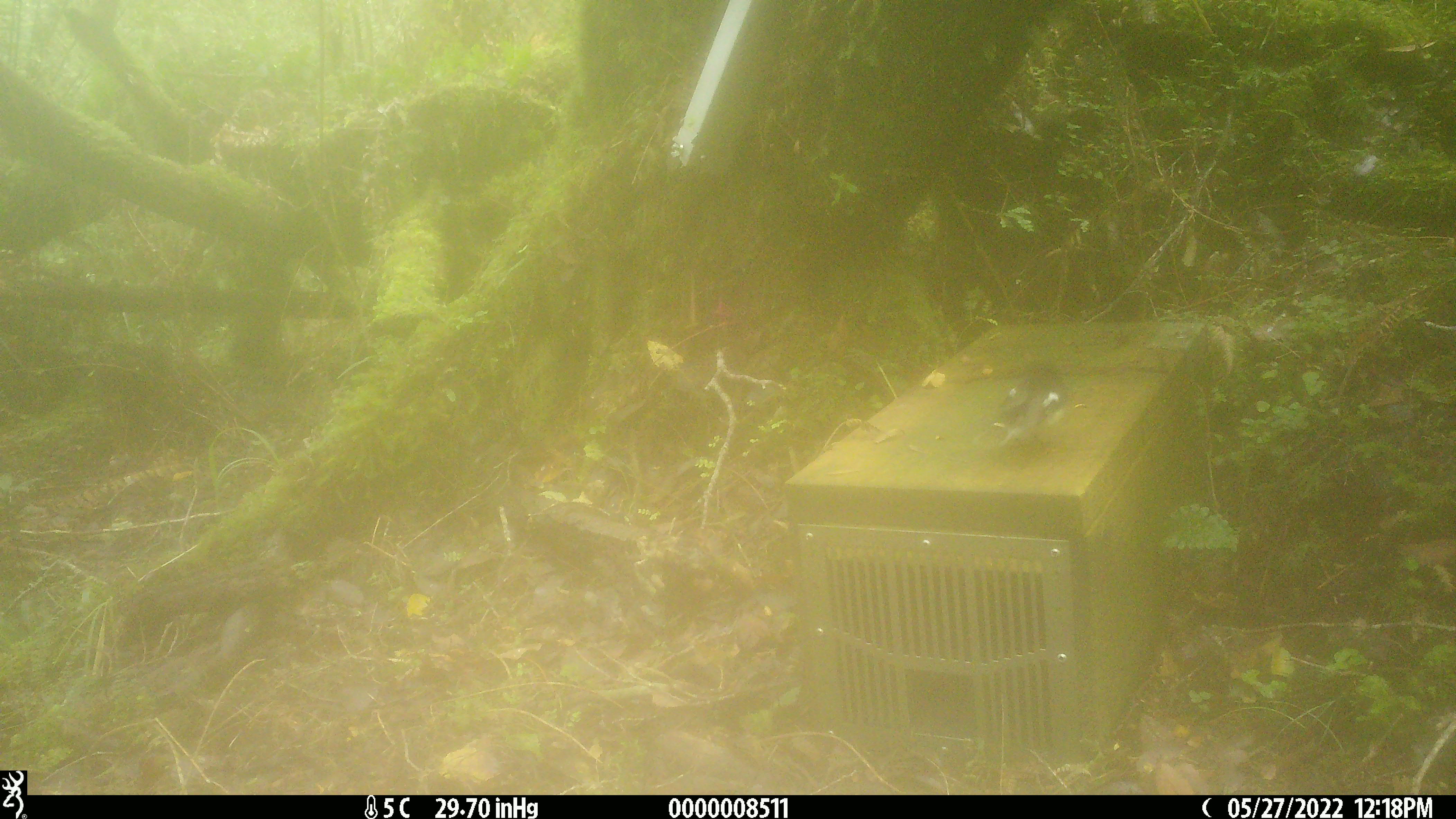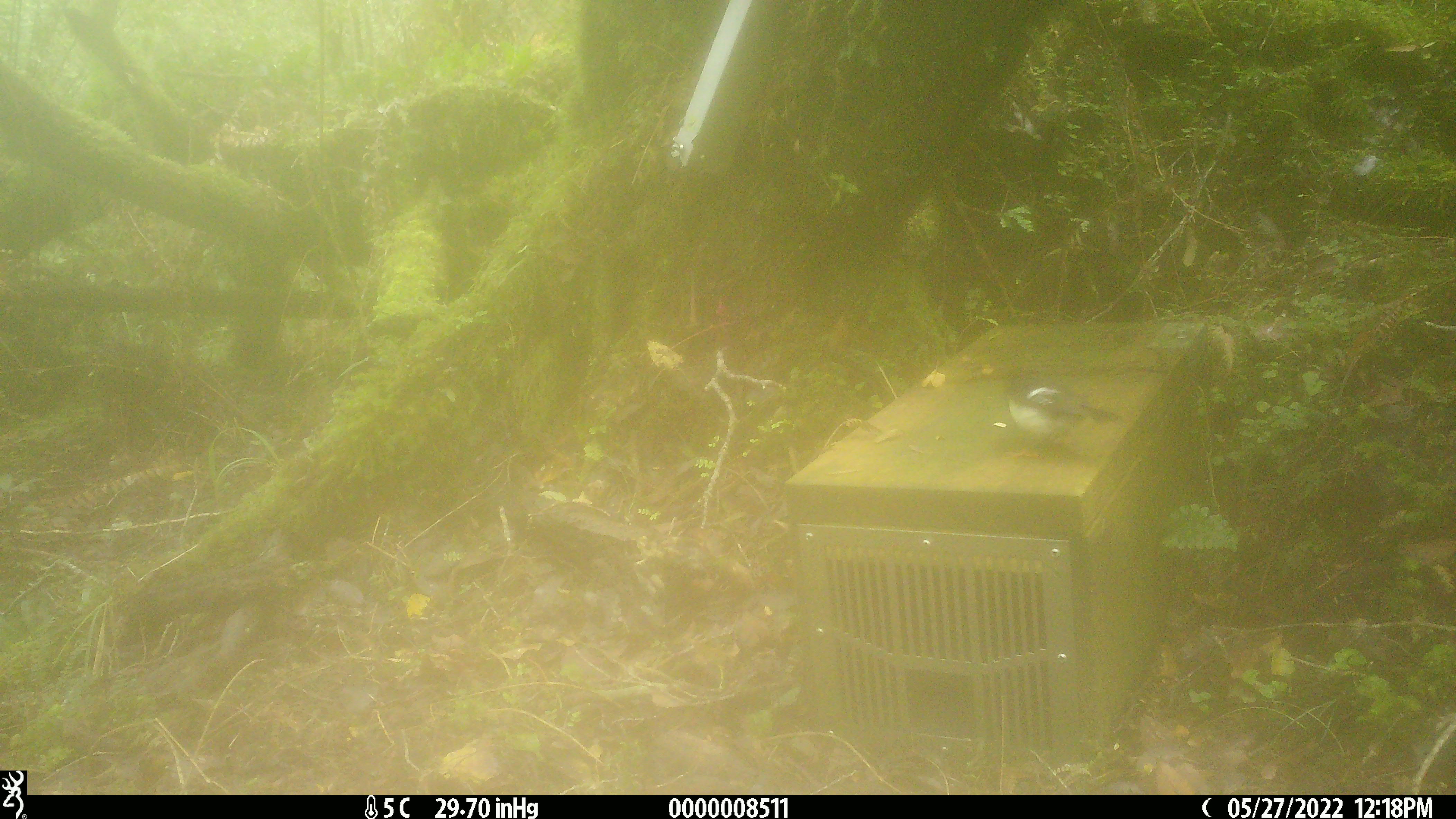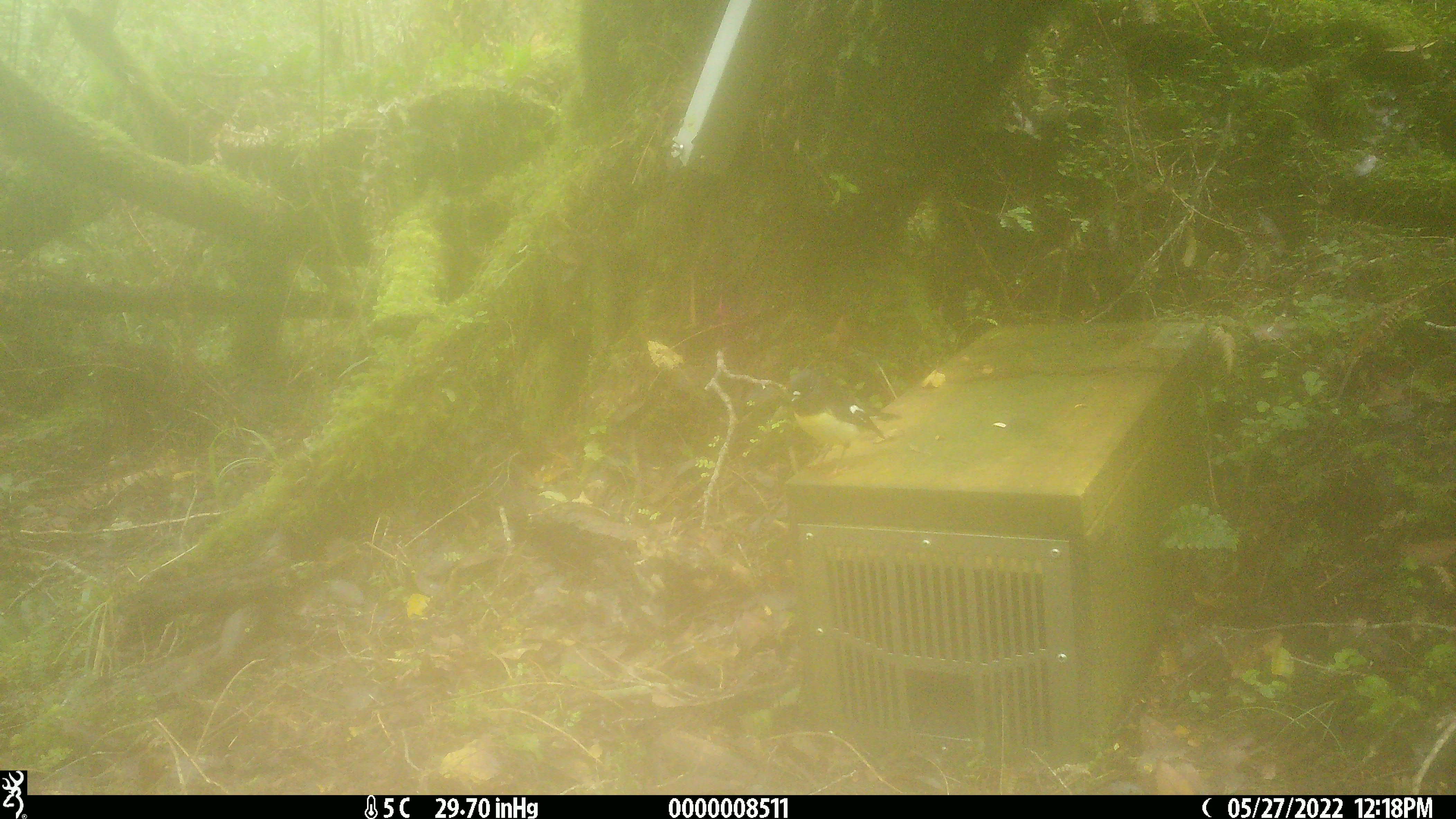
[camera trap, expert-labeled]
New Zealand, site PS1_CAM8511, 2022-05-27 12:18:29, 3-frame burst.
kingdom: Animalia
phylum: Chordata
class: Aves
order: Passeriformes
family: Petroicidae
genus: Petroica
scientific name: Petroica macrocephala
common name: tomtit